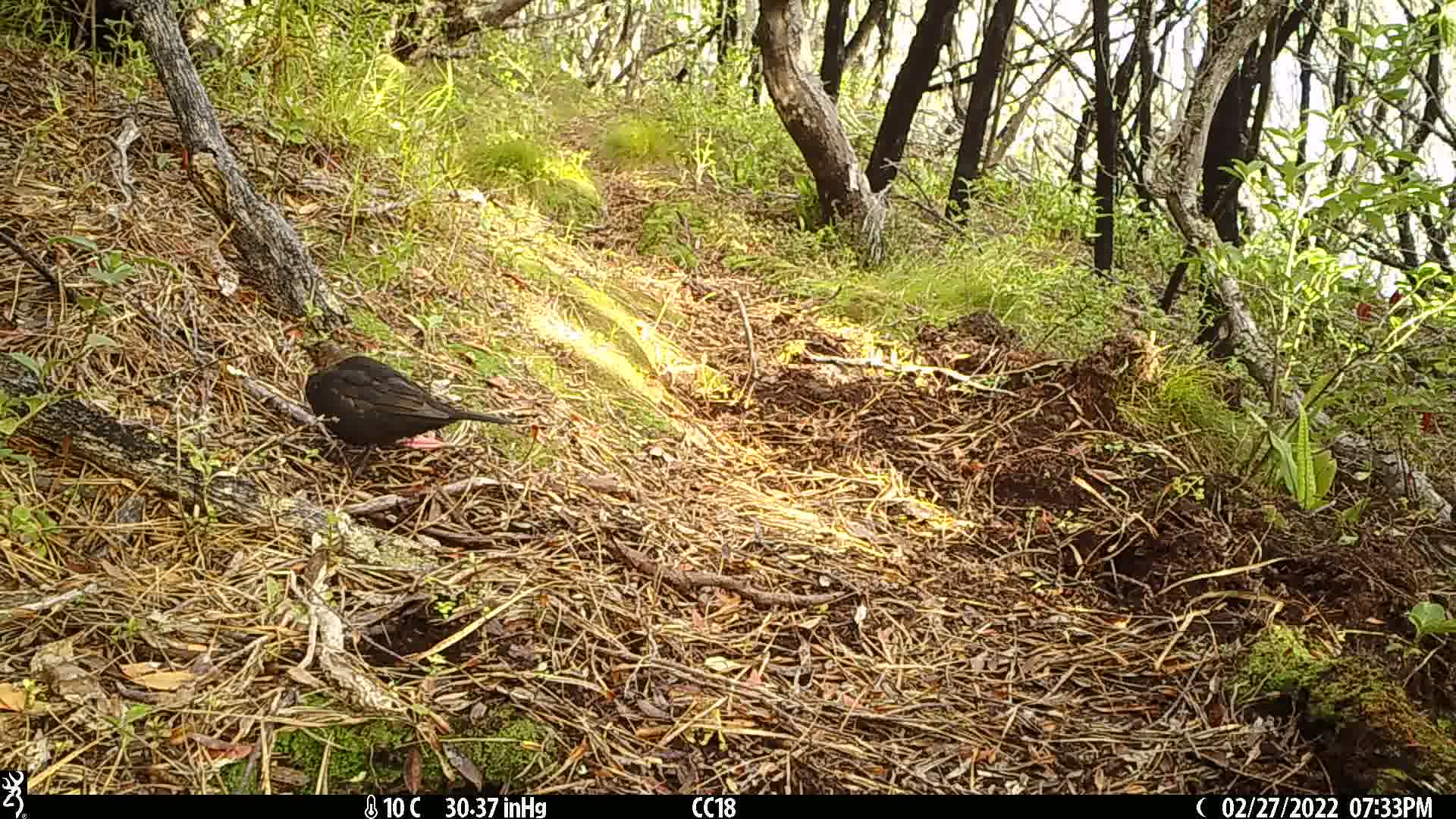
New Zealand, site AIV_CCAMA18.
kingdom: Animalia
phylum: Chordata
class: Aves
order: Passeriformes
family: Turdidae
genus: Turdus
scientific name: Turdus merula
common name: eurasian blackbird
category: blackbird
Blackbird (eurasian blackbird) (Turdus merula).